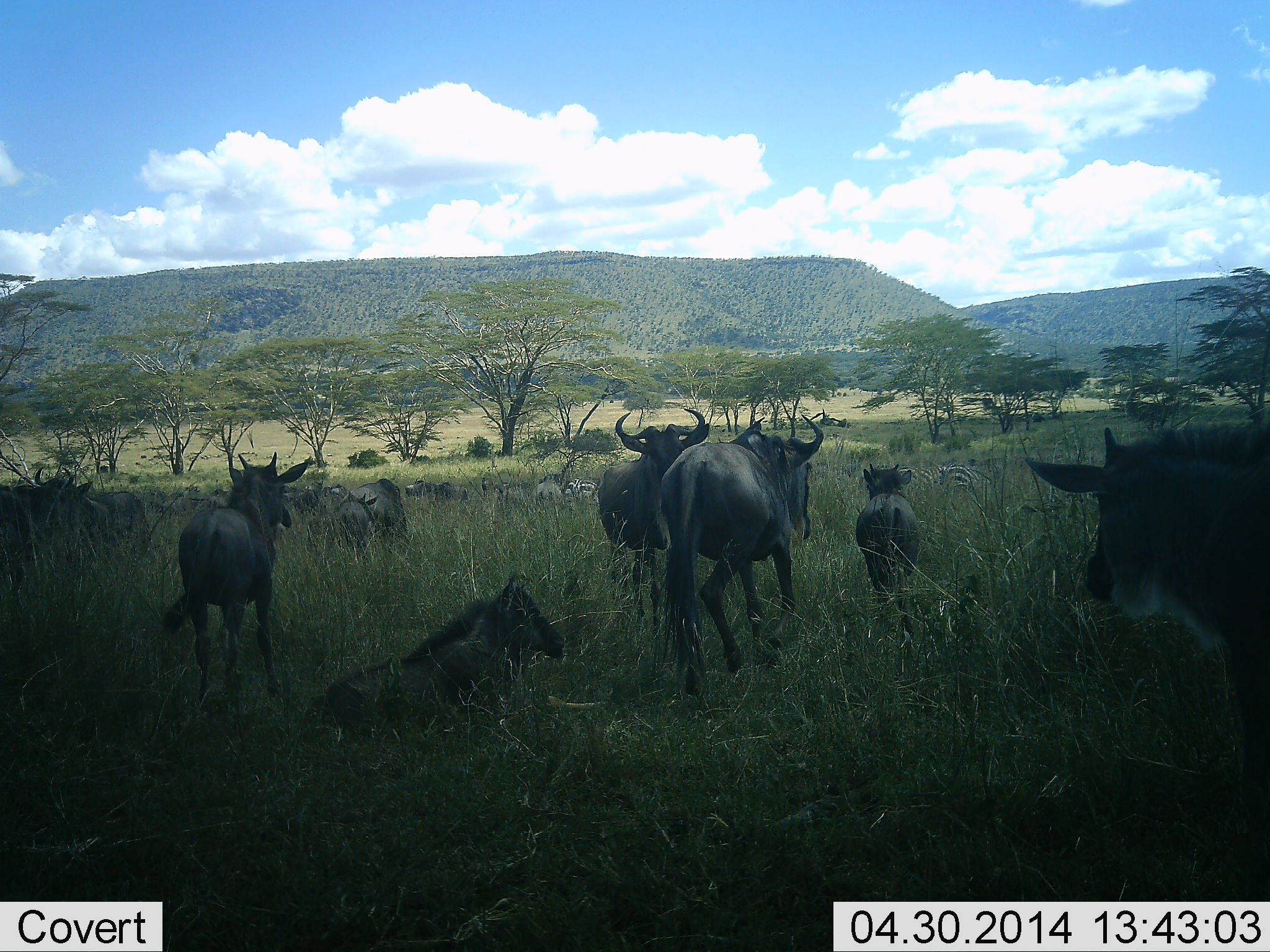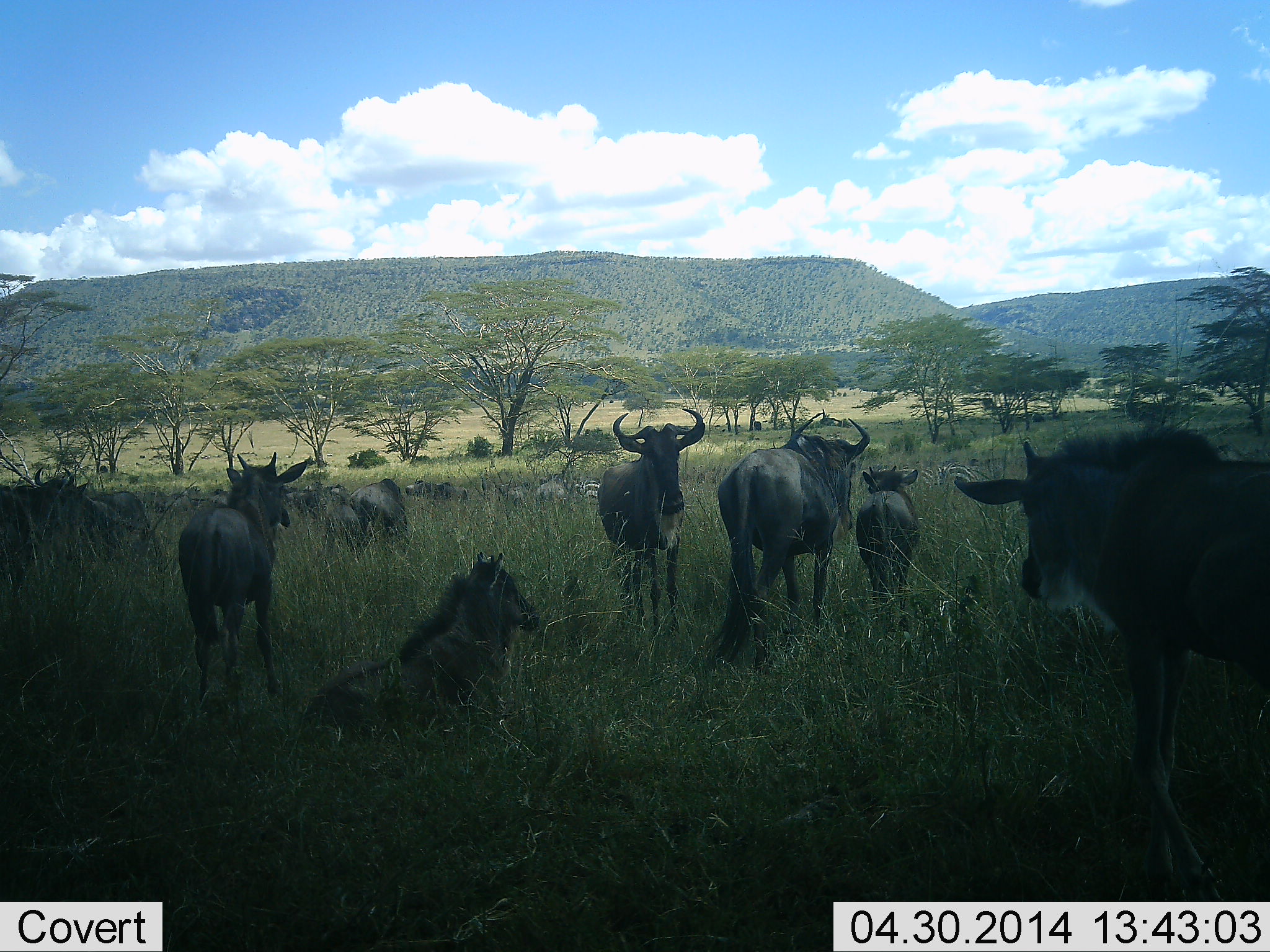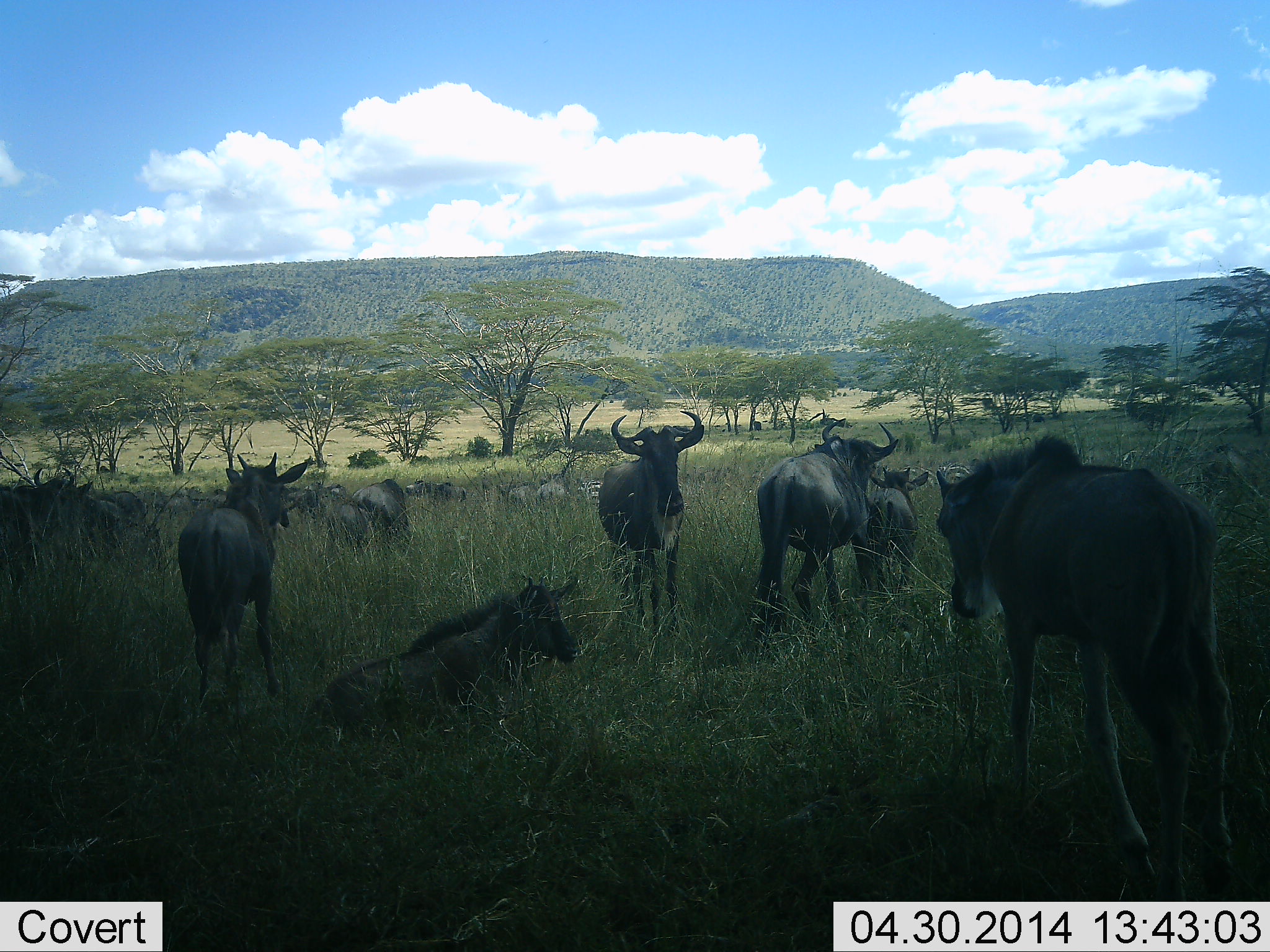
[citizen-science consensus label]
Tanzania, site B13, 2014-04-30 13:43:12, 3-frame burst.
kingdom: Animalia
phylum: Chordata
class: Mammalia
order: Artiodactyla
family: Bovidae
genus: Connochaetes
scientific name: Connochaetes taurinus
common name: blue wildebeest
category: wildebeest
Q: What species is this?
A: Wildebeest (blue wildebeest) (Connochaetes taurinus).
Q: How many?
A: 11-50.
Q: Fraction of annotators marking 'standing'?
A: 58%.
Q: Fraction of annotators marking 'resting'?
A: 92%.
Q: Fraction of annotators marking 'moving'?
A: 42%.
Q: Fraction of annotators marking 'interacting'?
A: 0%.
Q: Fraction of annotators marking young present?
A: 17%.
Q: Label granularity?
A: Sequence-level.